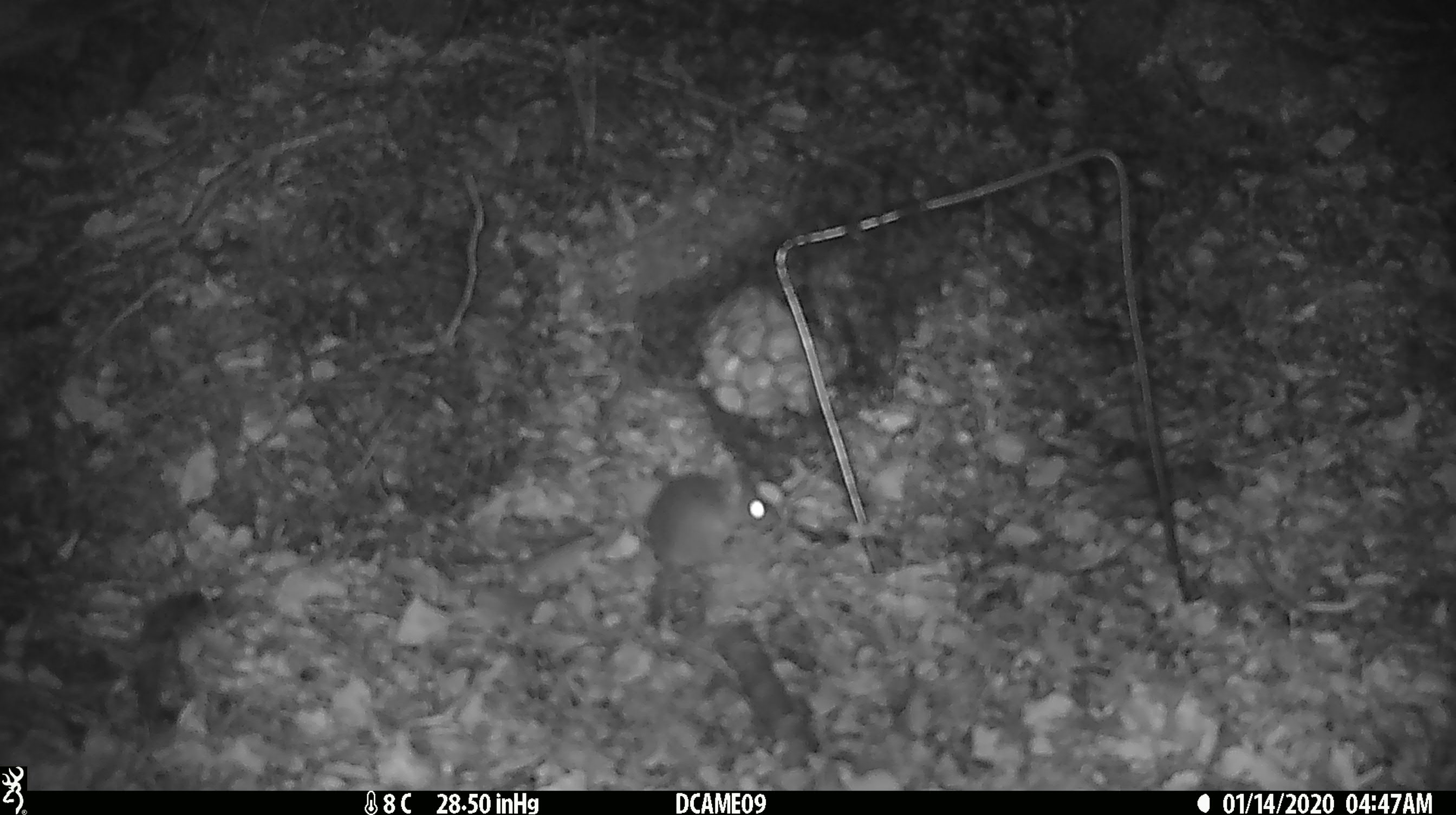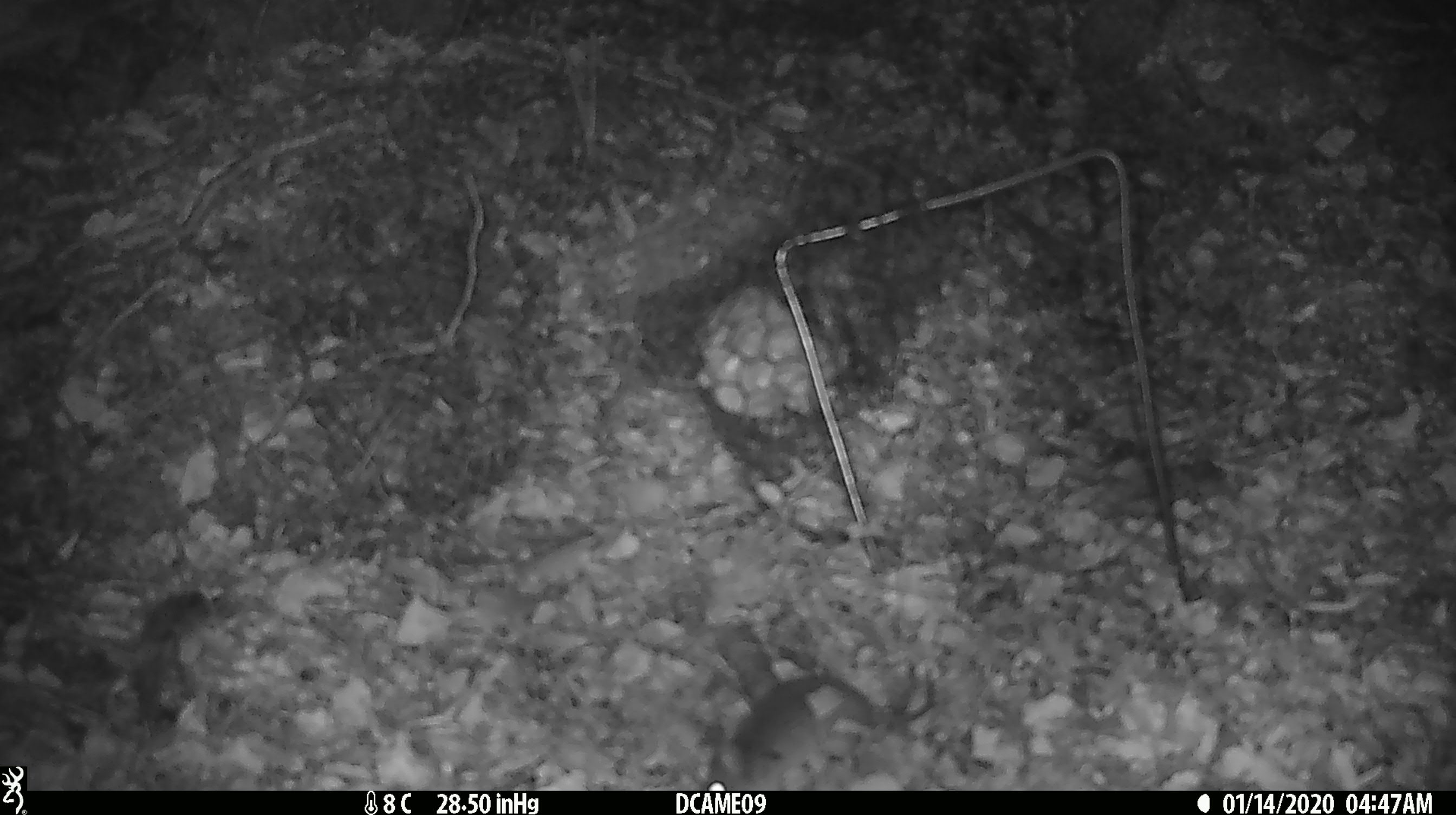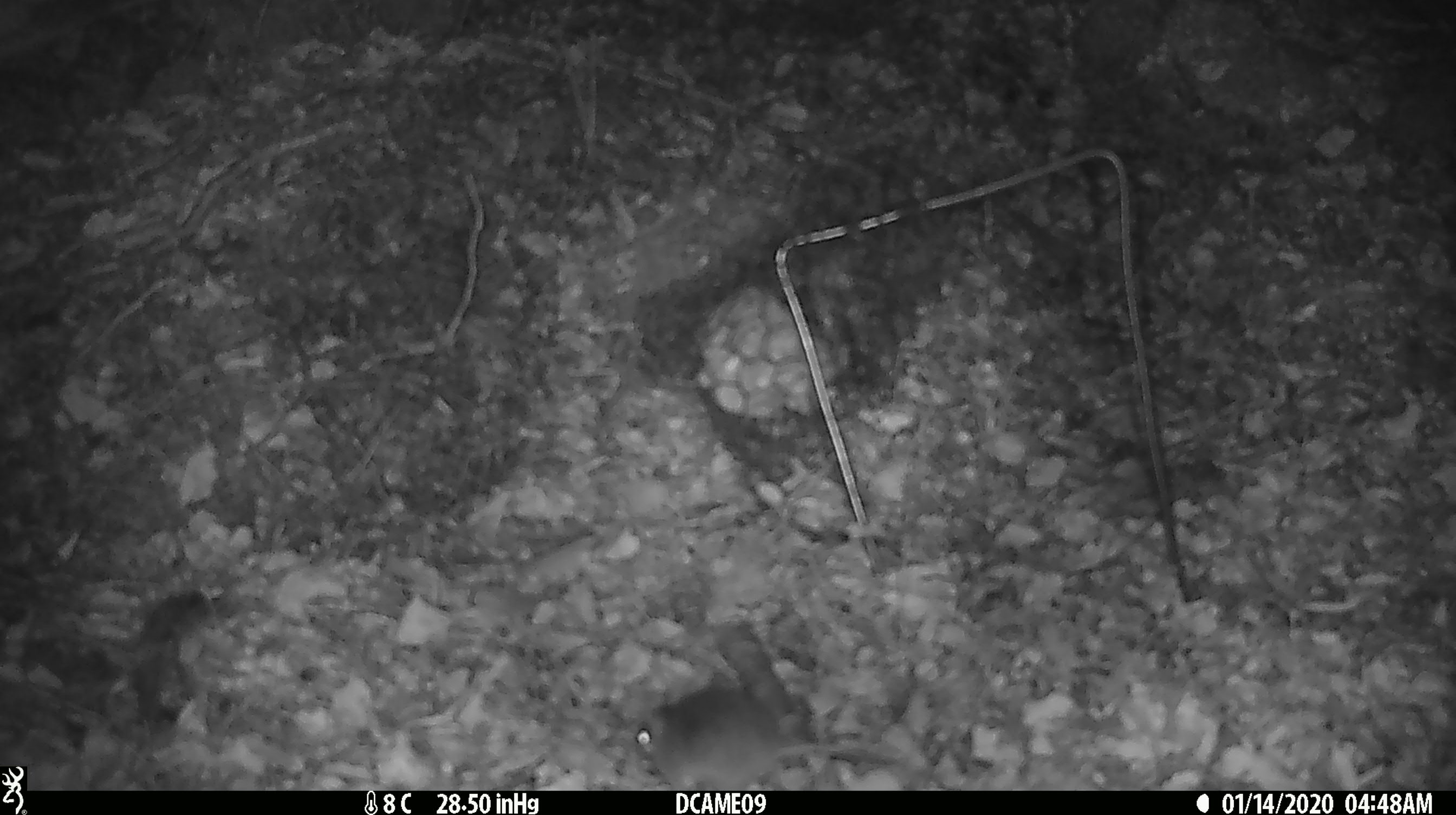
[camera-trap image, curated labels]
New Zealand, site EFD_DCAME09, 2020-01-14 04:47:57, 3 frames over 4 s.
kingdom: Animalia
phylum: Chordata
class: Mammalia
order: Rodentia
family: Muridae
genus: Mus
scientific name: Mus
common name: mouse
Mouse (Mus).